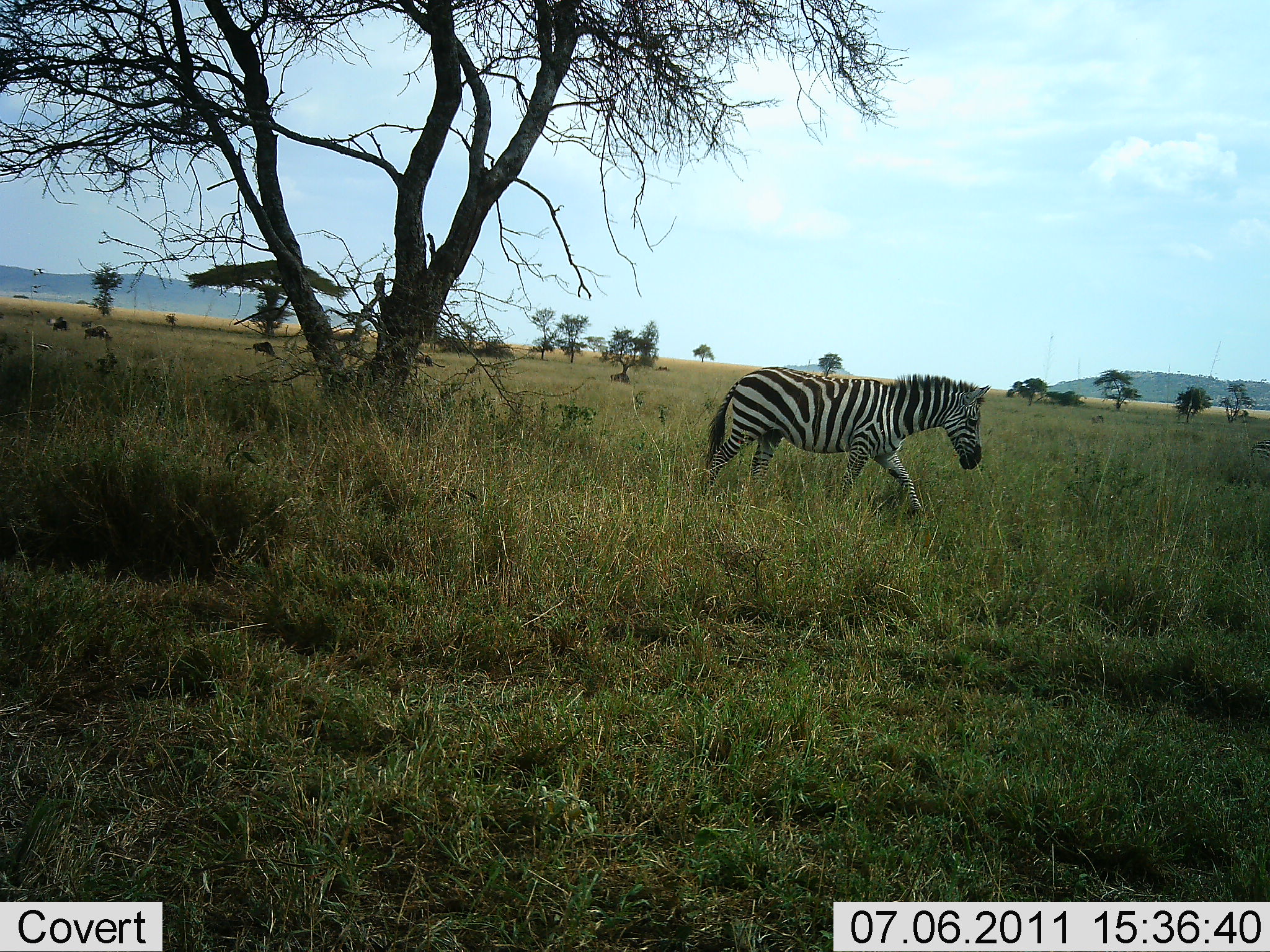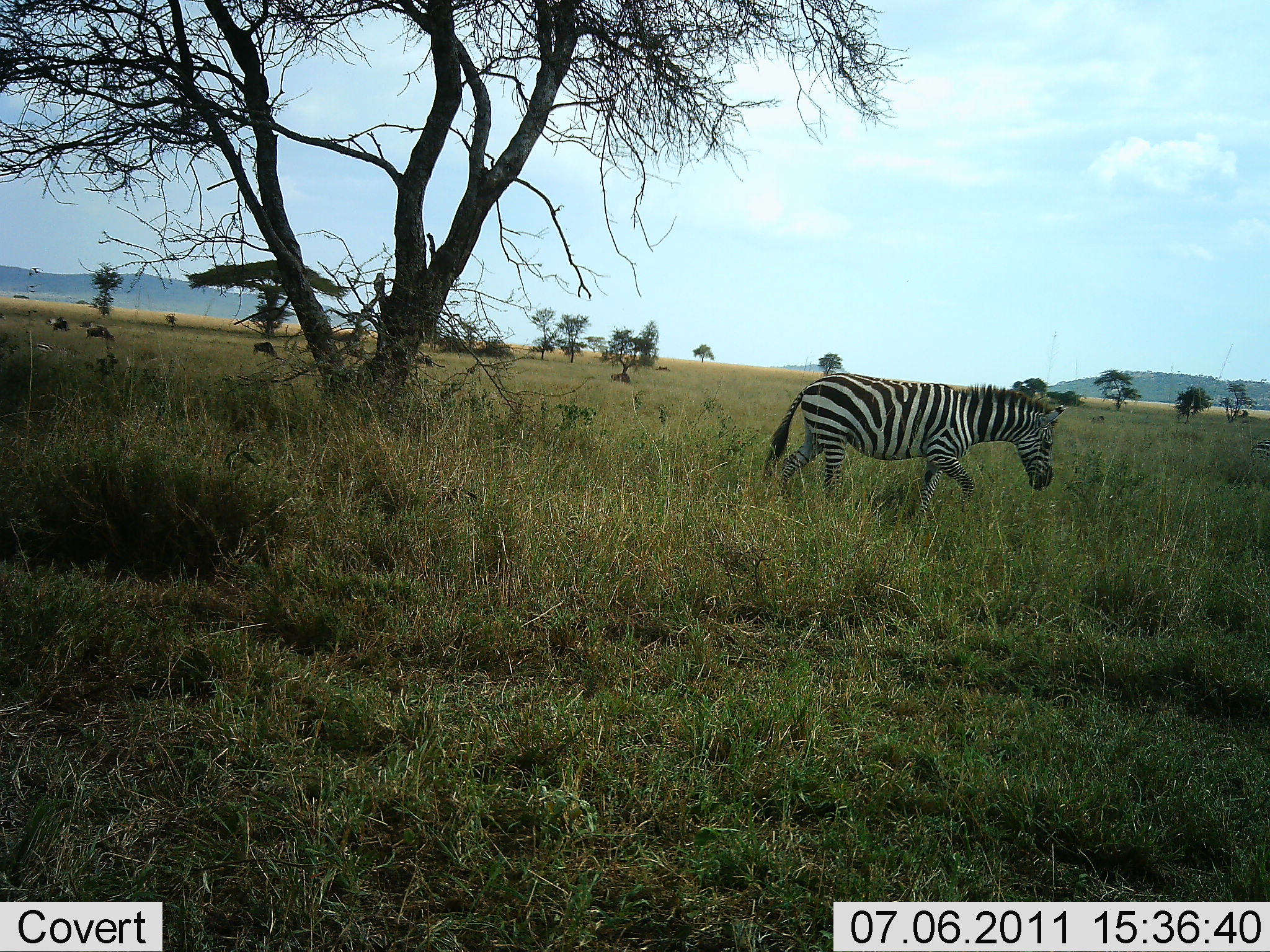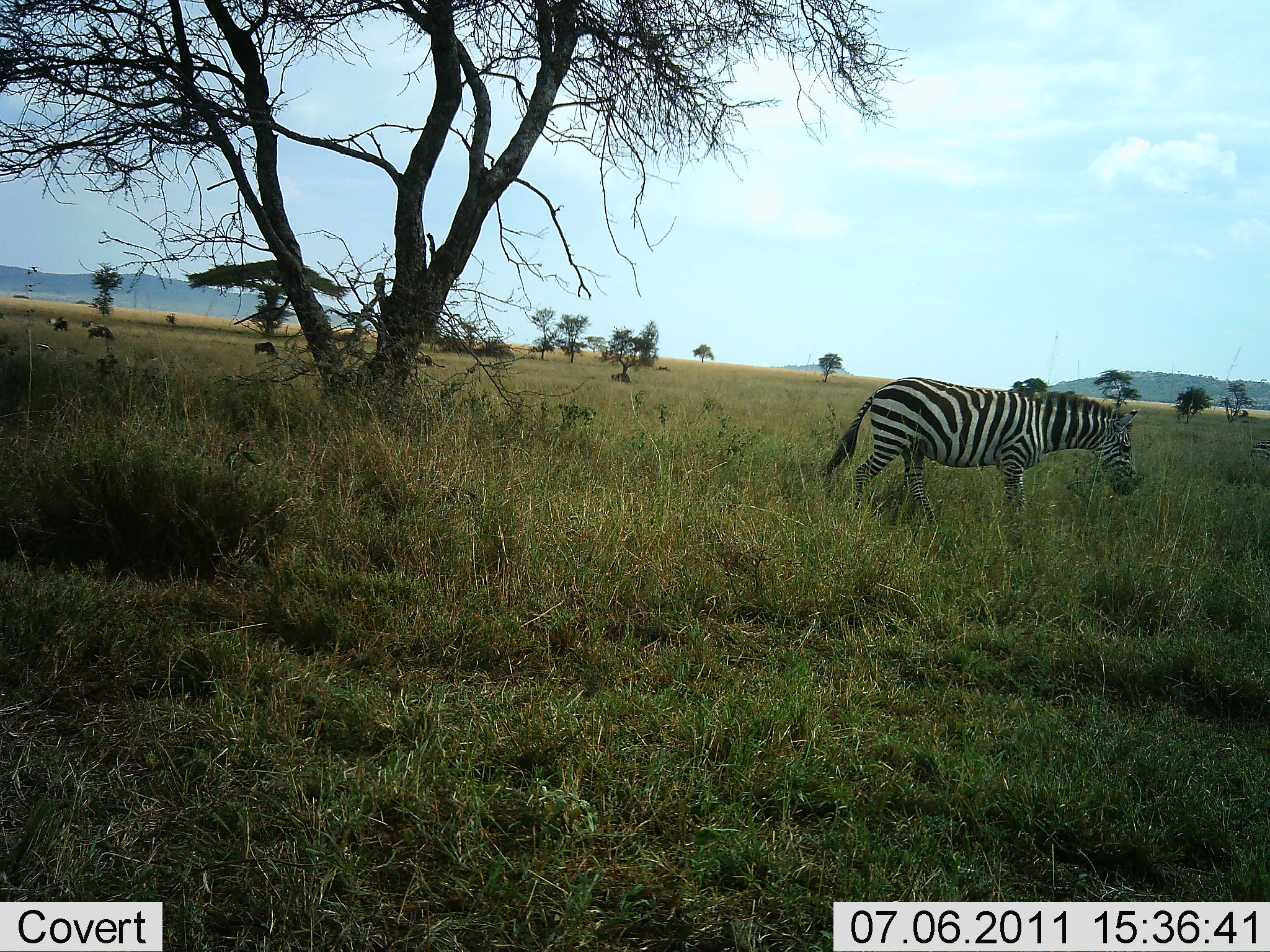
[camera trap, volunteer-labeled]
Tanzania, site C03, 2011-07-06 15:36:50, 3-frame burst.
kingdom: Animalia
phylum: Chordata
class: Mammalia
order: Perissodactyla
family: Equidae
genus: Equus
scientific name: Equus quagga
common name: plains zebra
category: zebra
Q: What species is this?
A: Zebra (plains zebra) (Equus quagga).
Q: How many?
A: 1.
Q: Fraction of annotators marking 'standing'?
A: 0%.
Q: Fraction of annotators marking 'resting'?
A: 0%.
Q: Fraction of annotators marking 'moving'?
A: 100%.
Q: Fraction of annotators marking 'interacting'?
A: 0%.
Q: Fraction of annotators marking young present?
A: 0%.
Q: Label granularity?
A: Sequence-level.